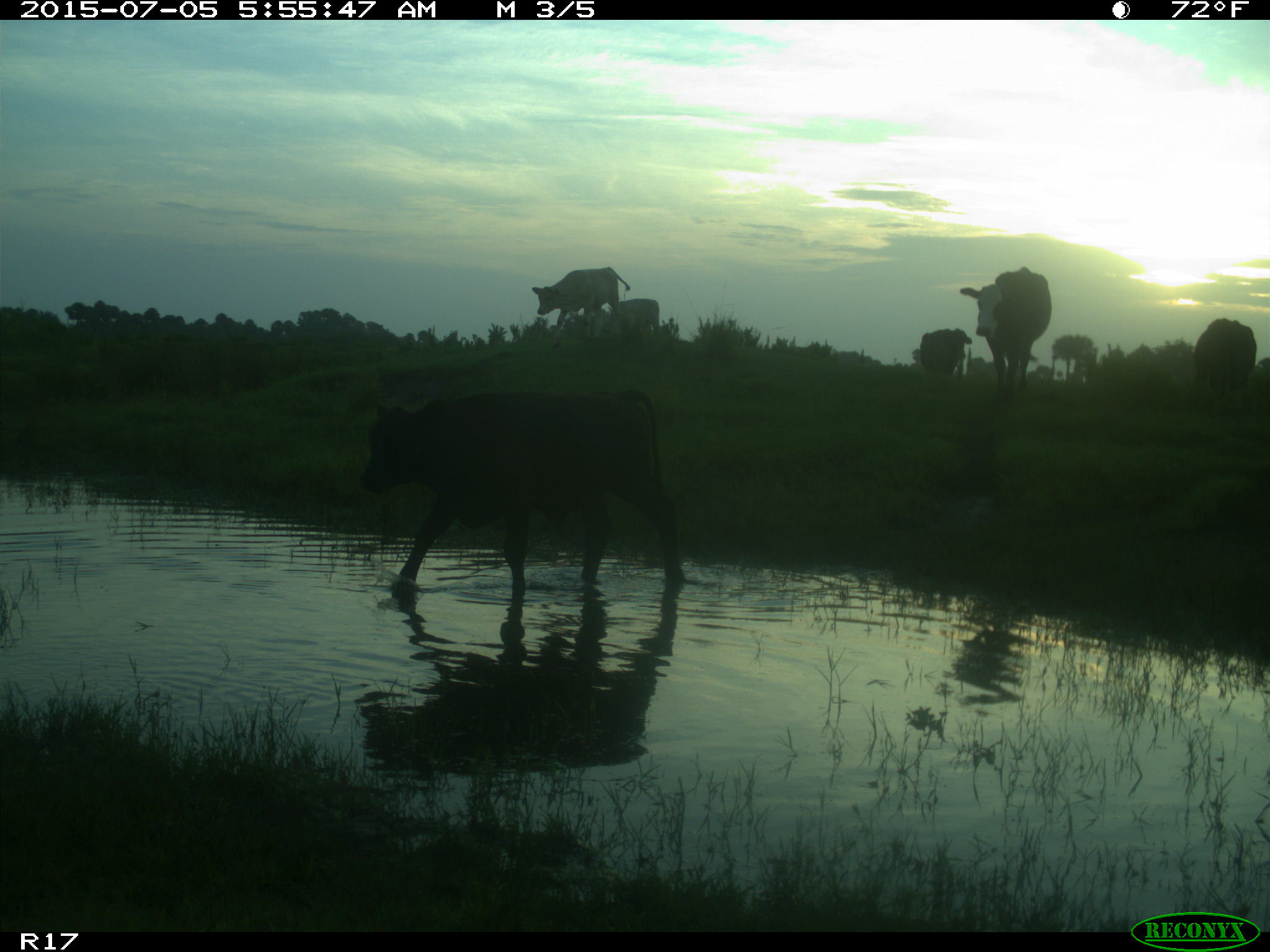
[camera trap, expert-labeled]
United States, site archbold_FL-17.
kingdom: Animalia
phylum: Chordata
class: Mammalia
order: Artiodactyla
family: Bovidae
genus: Bos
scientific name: Bos taurus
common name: domestic cow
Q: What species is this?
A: Bos taurus (domestic cow).